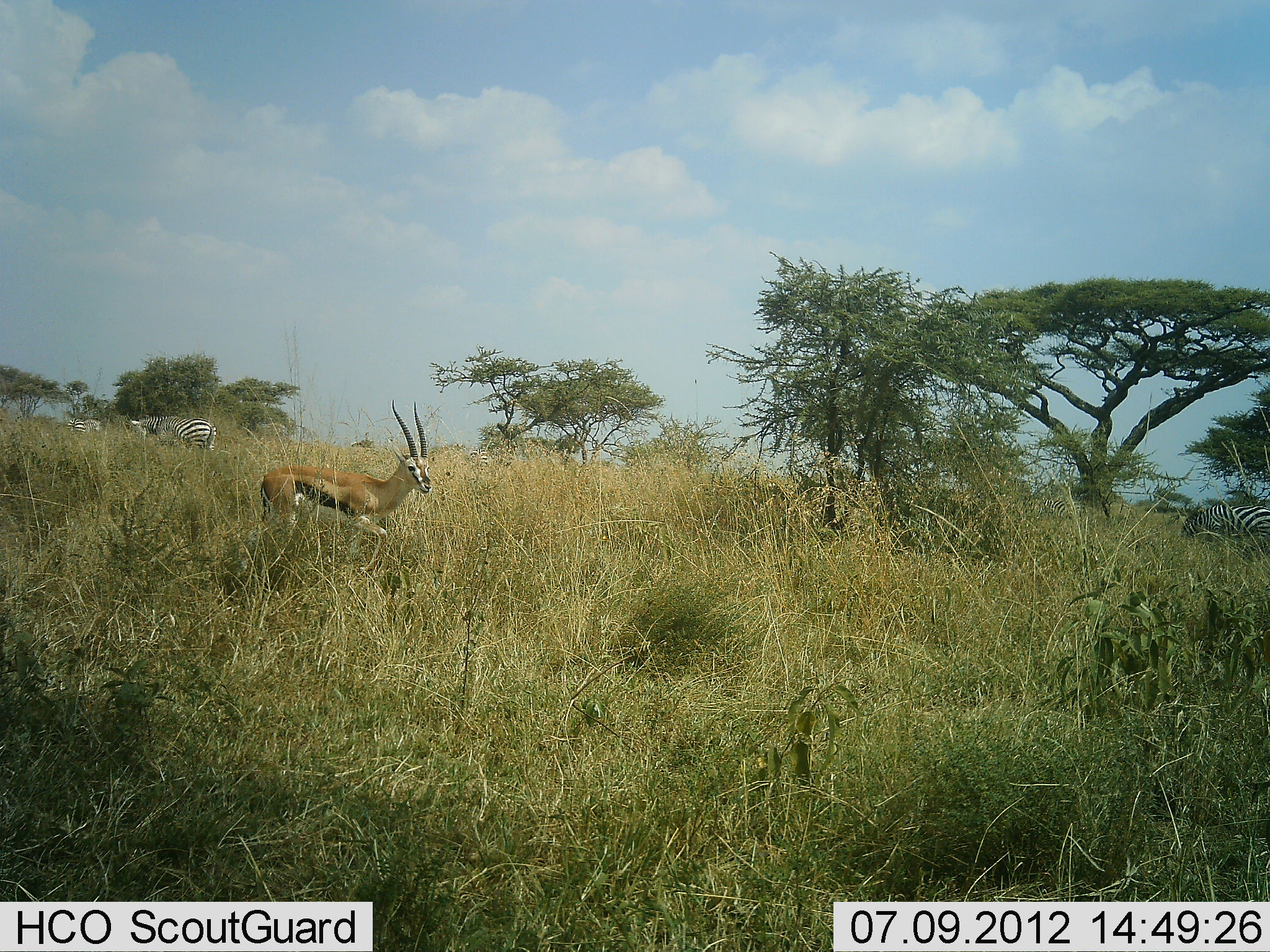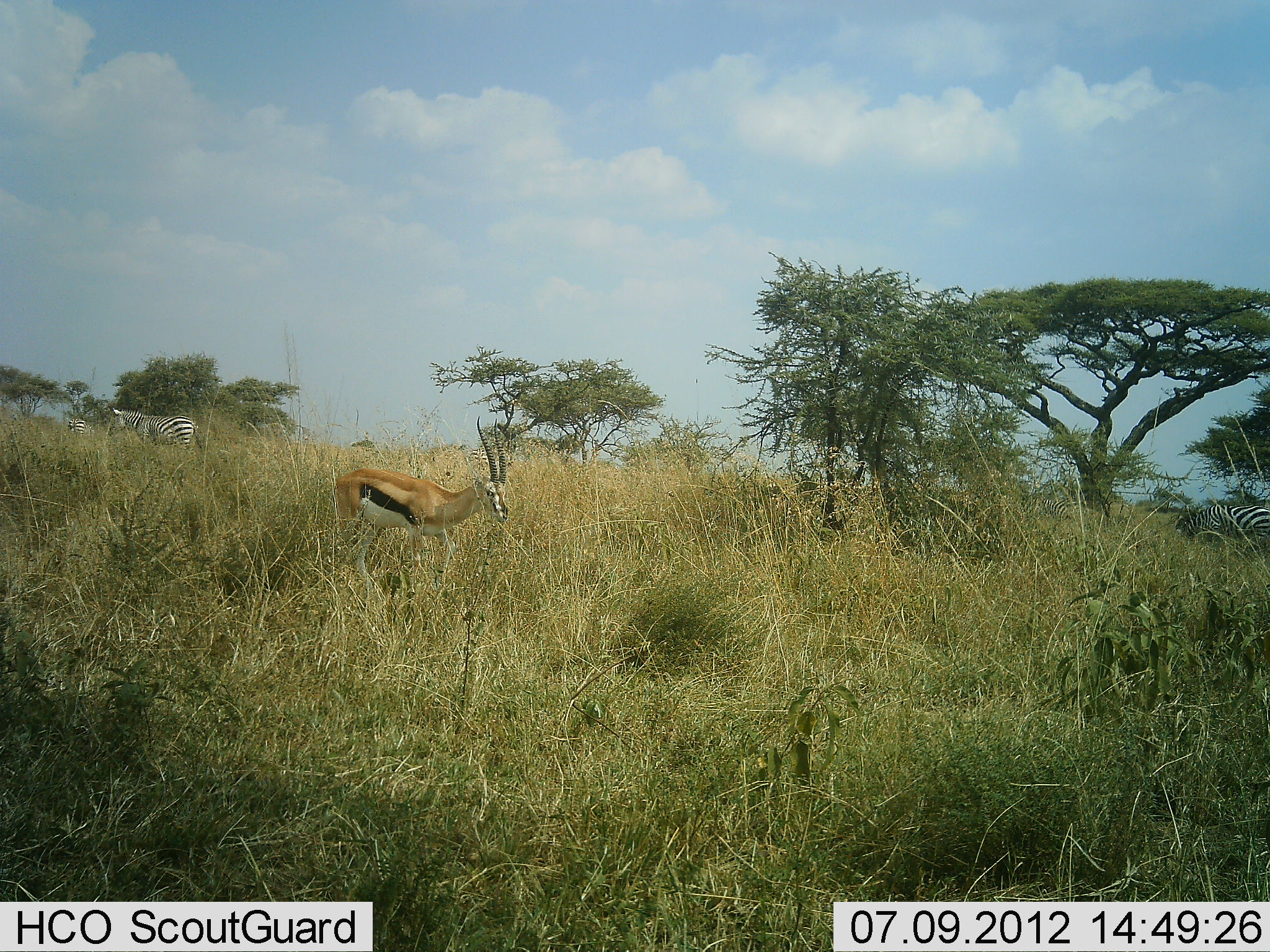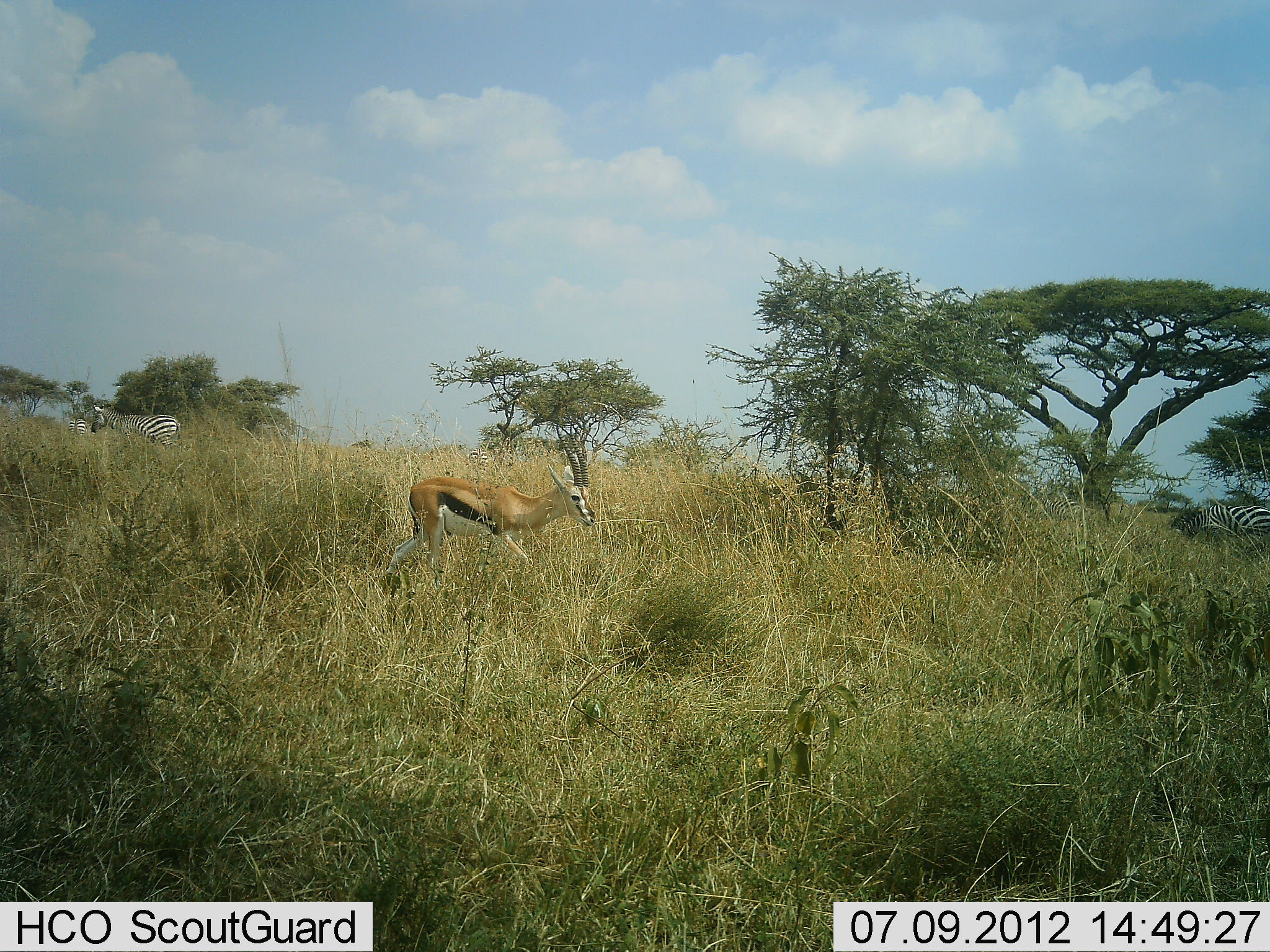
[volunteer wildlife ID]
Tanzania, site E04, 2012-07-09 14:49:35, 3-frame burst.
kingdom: Animalia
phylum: Chordata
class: Mammalia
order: Artiodactyla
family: Bovidae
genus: Eudorcas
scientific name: Eudorcas thomsonii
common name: thomson's gazelle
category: gazellethomsons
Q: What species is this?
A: Gazellethomsons (thomson's gazelle) (Eudorcas thomsonii).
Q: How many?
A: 1.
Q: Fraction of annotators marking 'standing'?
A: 20%.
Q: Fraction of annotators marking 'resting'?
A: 0%.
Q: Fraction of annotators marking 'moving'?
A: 80%.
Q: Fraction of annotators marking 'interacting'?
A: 0%.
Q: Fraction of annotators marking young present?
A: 0%.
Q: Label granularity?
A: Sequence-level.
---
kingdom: Animalia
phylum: Chordata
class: Mammalia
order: Perissodactyla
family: Equidae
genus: Equus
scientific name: Equus quagga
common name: plains zebra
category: zebra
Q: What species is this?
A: Zebra (plains zebra) (Equus quagga).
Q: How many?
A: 2.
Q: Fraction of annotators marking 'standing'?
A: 10%.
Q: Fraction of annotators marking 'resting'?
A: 0%.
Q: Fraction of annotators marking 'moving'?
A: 60%.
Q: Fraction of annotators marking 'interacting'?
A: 0%.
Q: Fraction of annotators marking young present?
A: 0%.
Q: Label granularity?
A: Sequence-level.